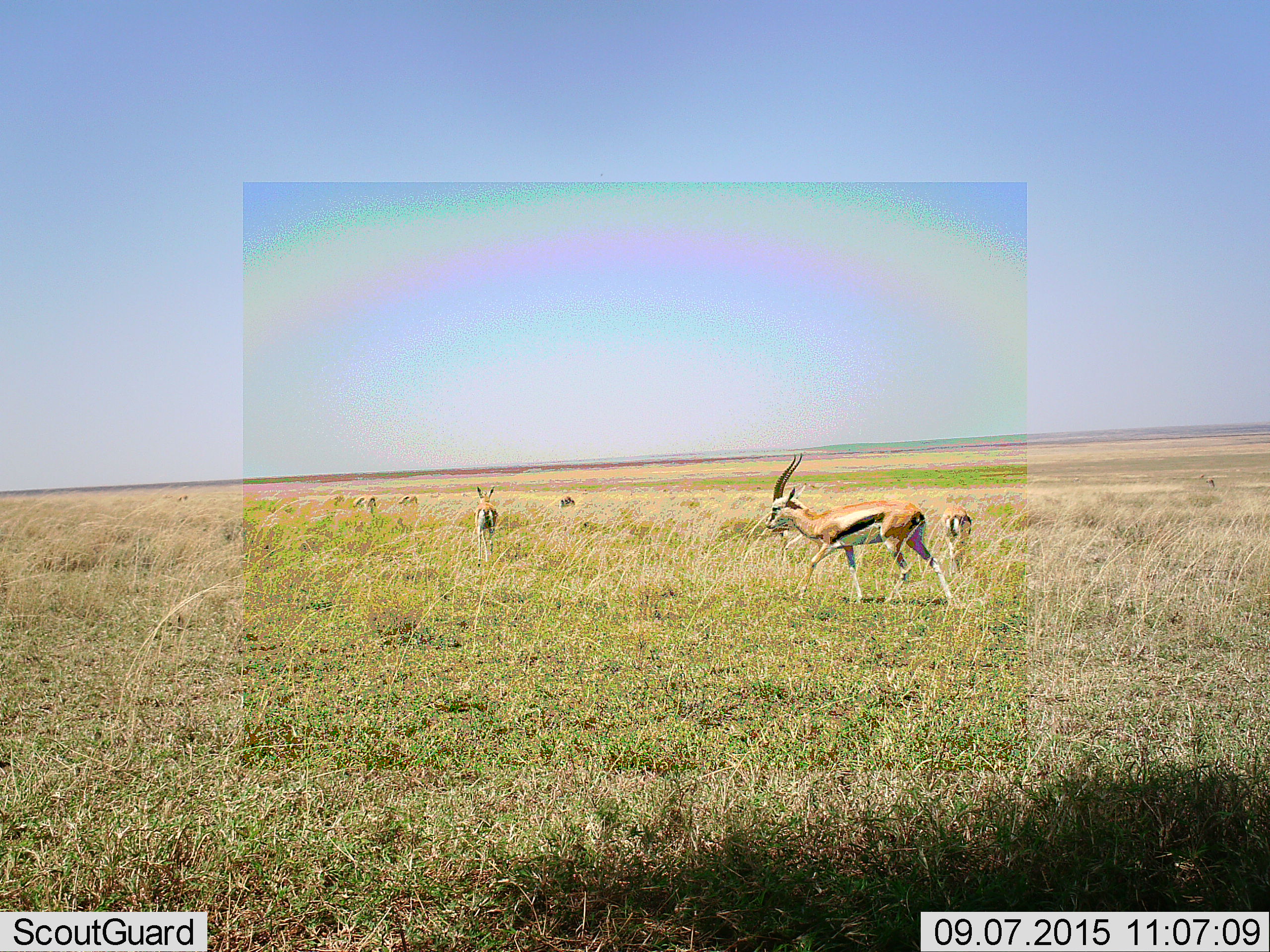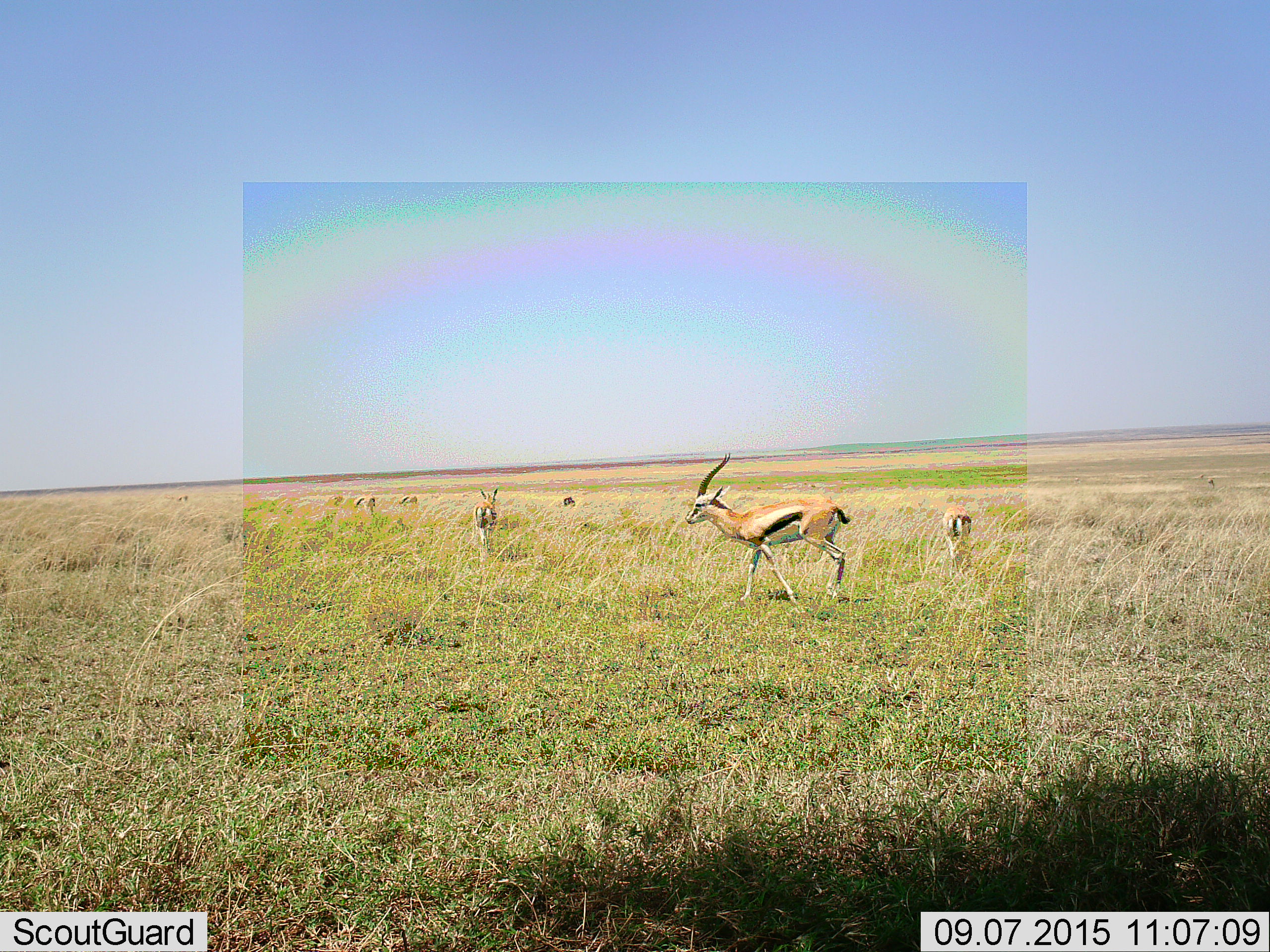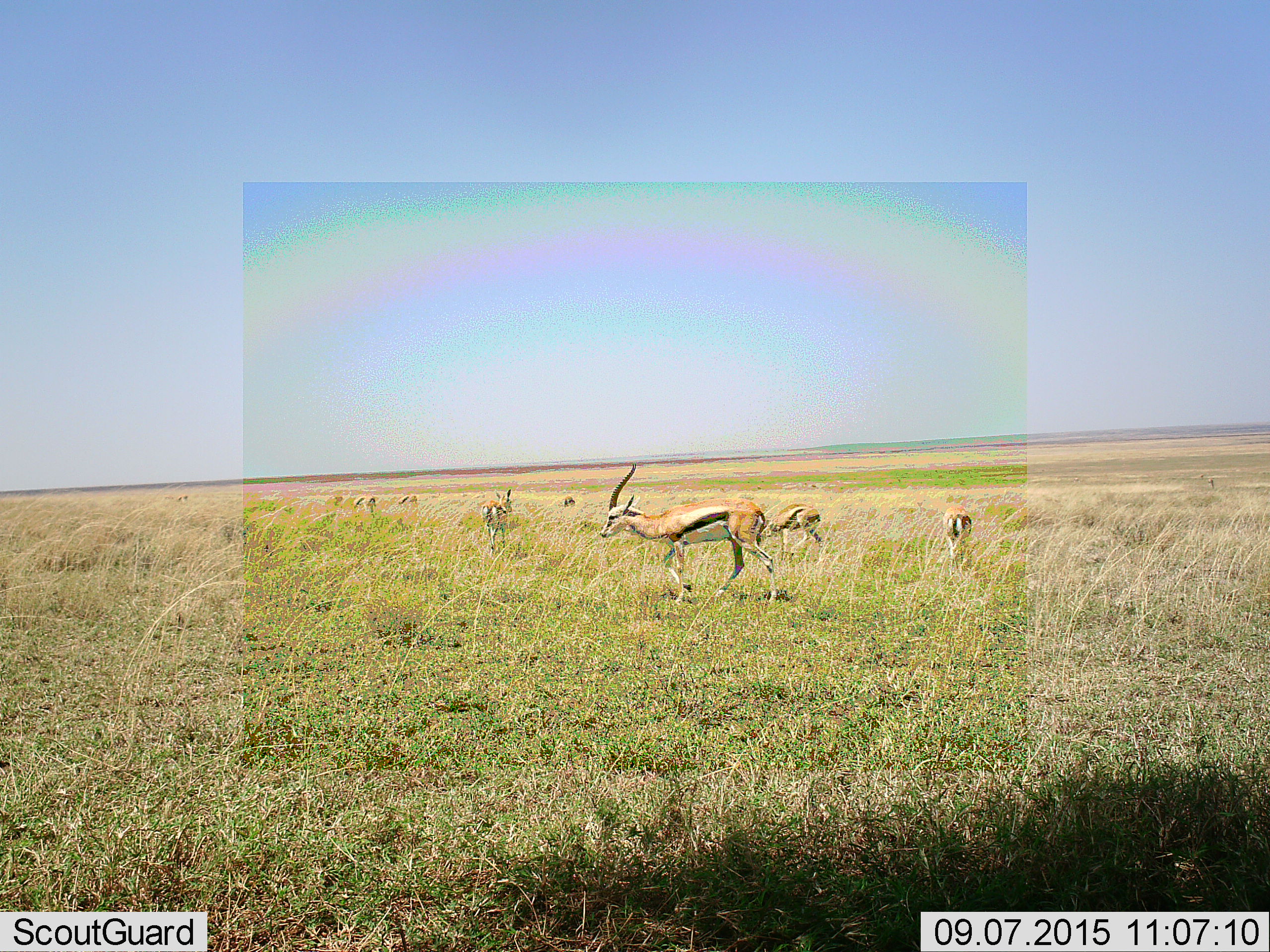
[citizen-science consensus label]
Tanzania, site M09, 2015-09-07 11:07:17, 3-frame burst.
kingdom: Animalia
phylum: Chordata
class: Mammalia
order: Artiodactyla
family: Bovidae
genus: Eudorcas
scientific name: Eudorcas thomsonii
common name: thomson's gazelle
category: gazellethomsons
Gazellethomsons (thomson's gazelle) (Eudorcas thomsonii), count 11-50. Behavior (volunteer vote fractions): standing 71%, resting 0%, moving 86%, interacting 0%. Young present (vote fraction): 29%. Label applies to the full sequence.